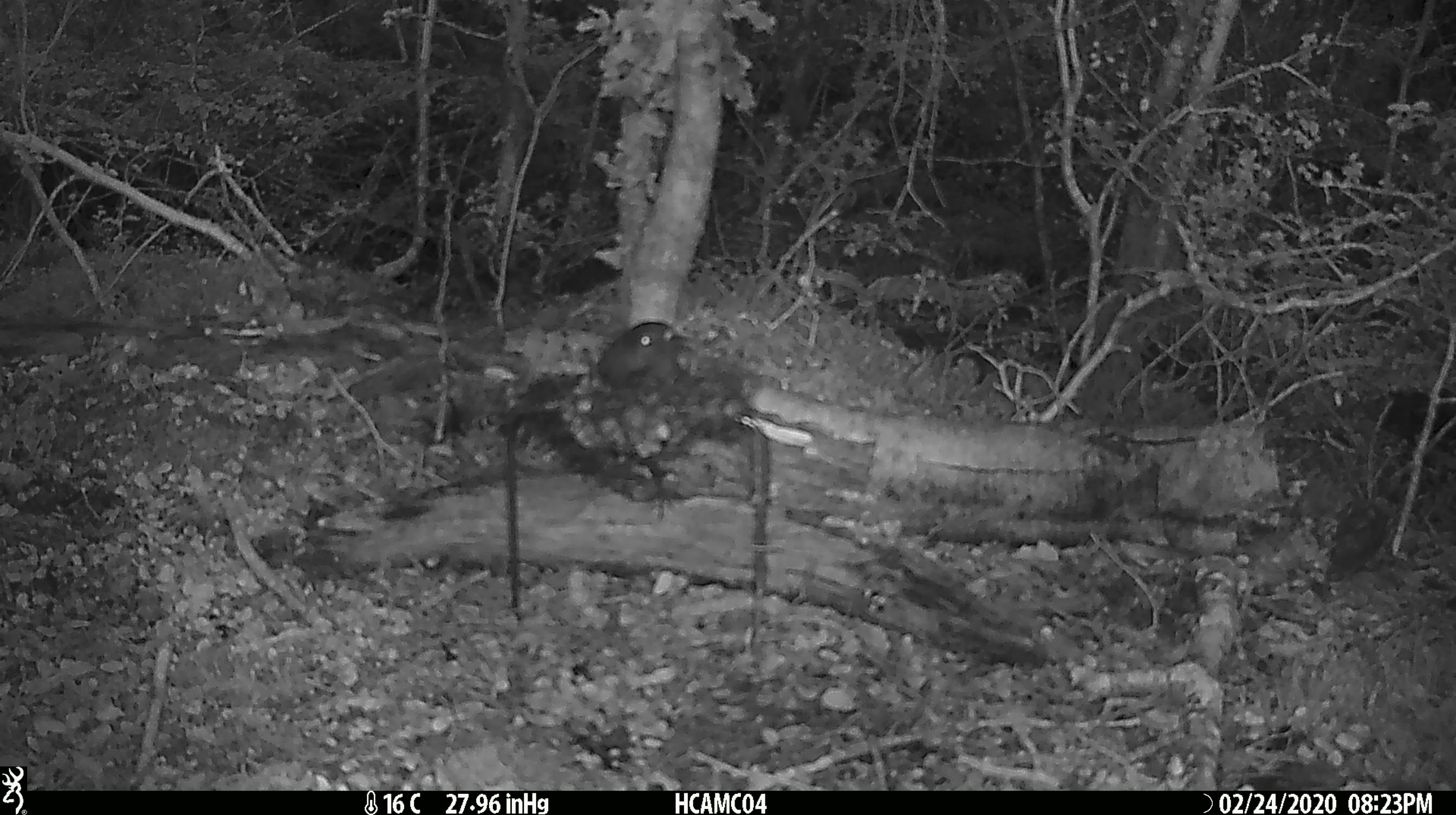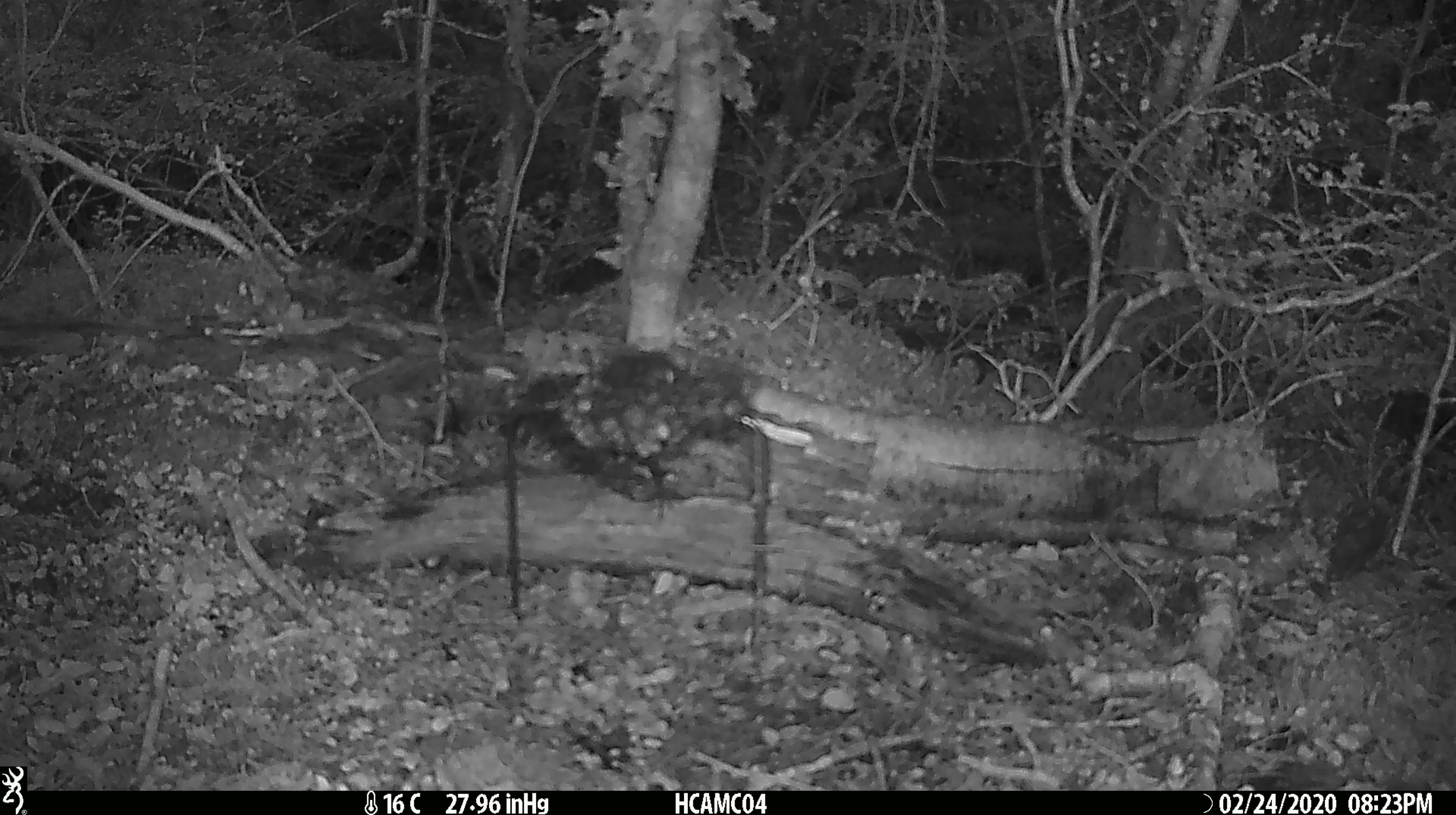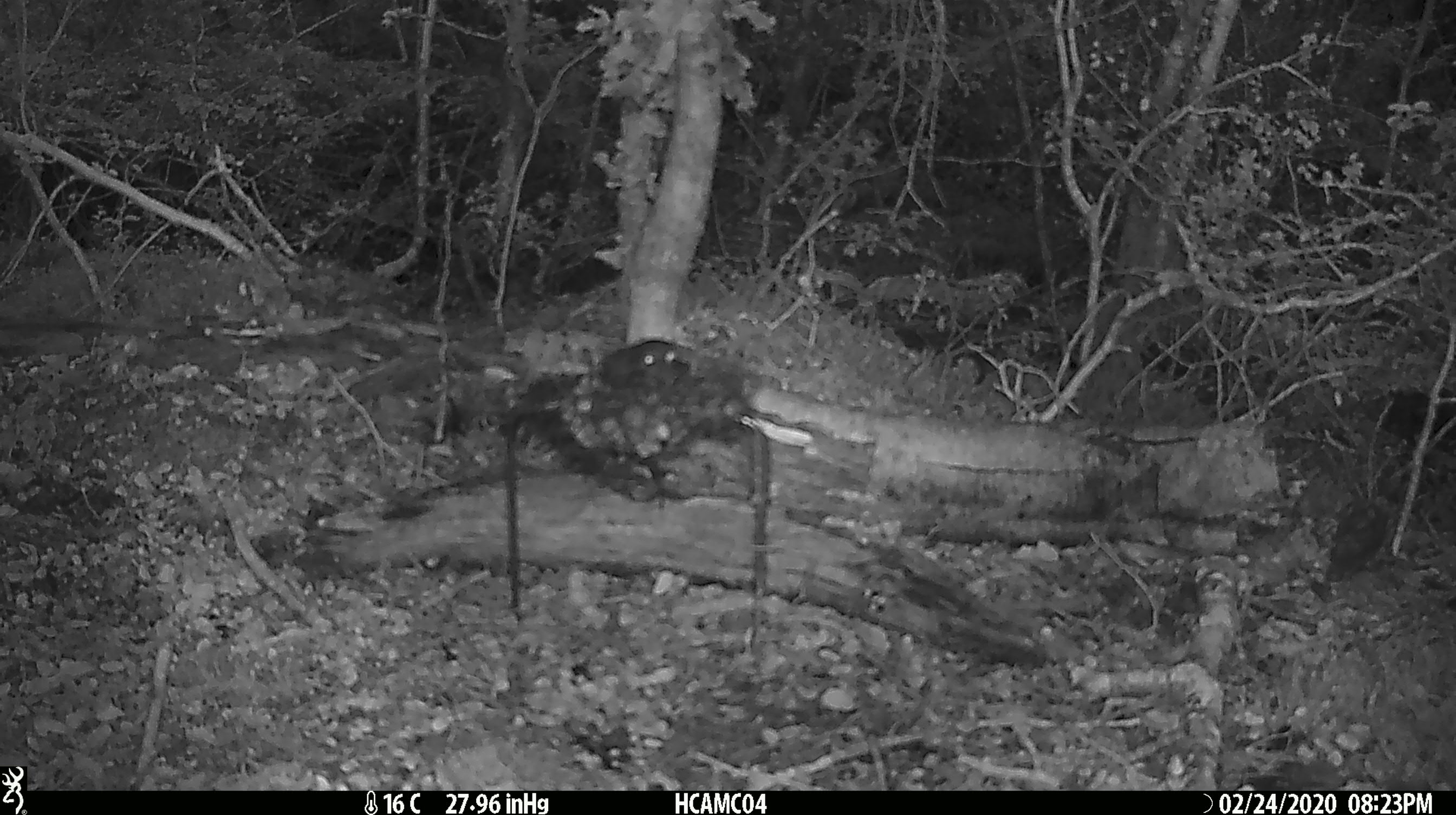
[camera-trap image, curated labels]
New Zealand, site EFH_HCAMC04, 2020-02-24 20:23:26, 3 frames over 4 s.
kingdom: Animalia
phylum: Chordata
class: Aves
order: Passeriformes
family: Petroicidae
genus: Petroica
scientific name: Petroica australis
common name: new zealand robin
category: robin